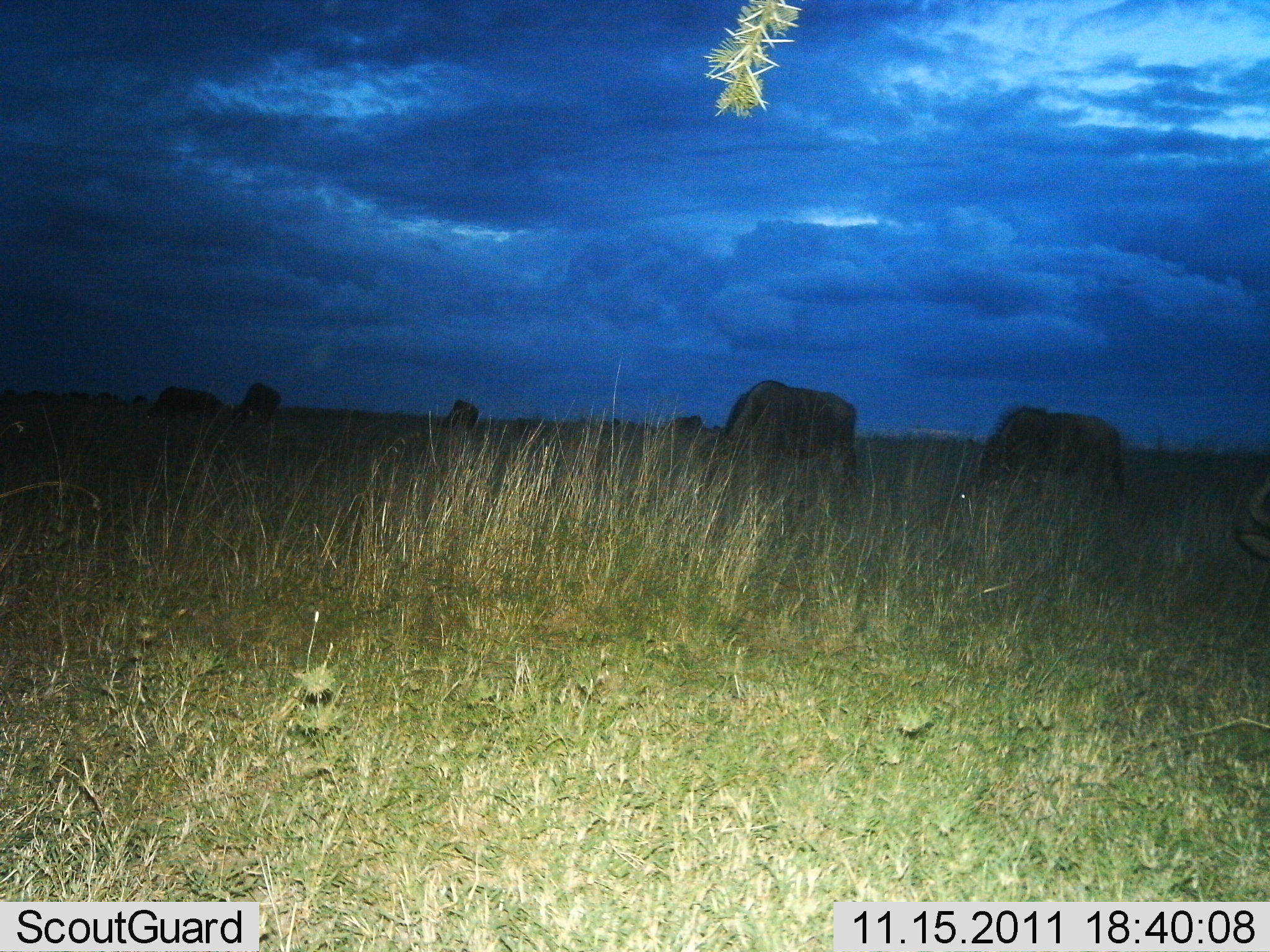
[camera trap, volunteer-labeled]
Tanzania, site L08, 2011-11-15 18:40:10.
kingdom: Animalia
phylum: Chordata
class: Mammalia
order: Artiodactyla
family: Bovidae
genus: Connochaetes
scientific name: Connochaetes taurinus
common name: blue wildebeest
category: wildebeest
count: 7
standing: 46%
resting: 0%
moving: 0%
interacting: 0%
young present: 0%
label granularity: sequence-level